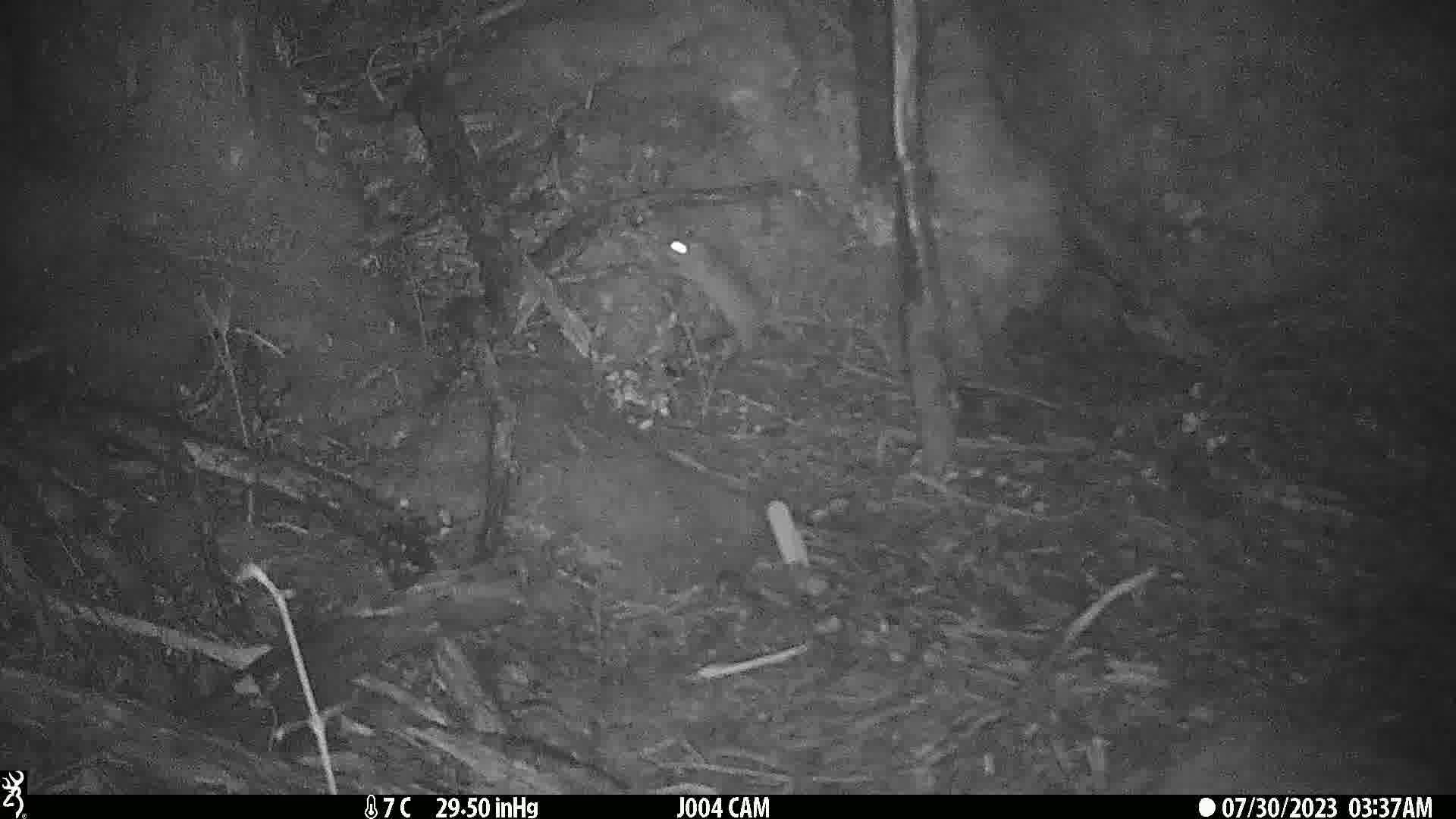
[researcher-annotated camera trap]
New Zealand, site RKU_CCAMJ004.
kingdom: Animalia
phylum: Chordata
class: Mammalia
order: Rodentia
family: Muridae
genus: Rattus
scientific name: Rattus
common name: rat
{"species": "rat (Rattus)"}